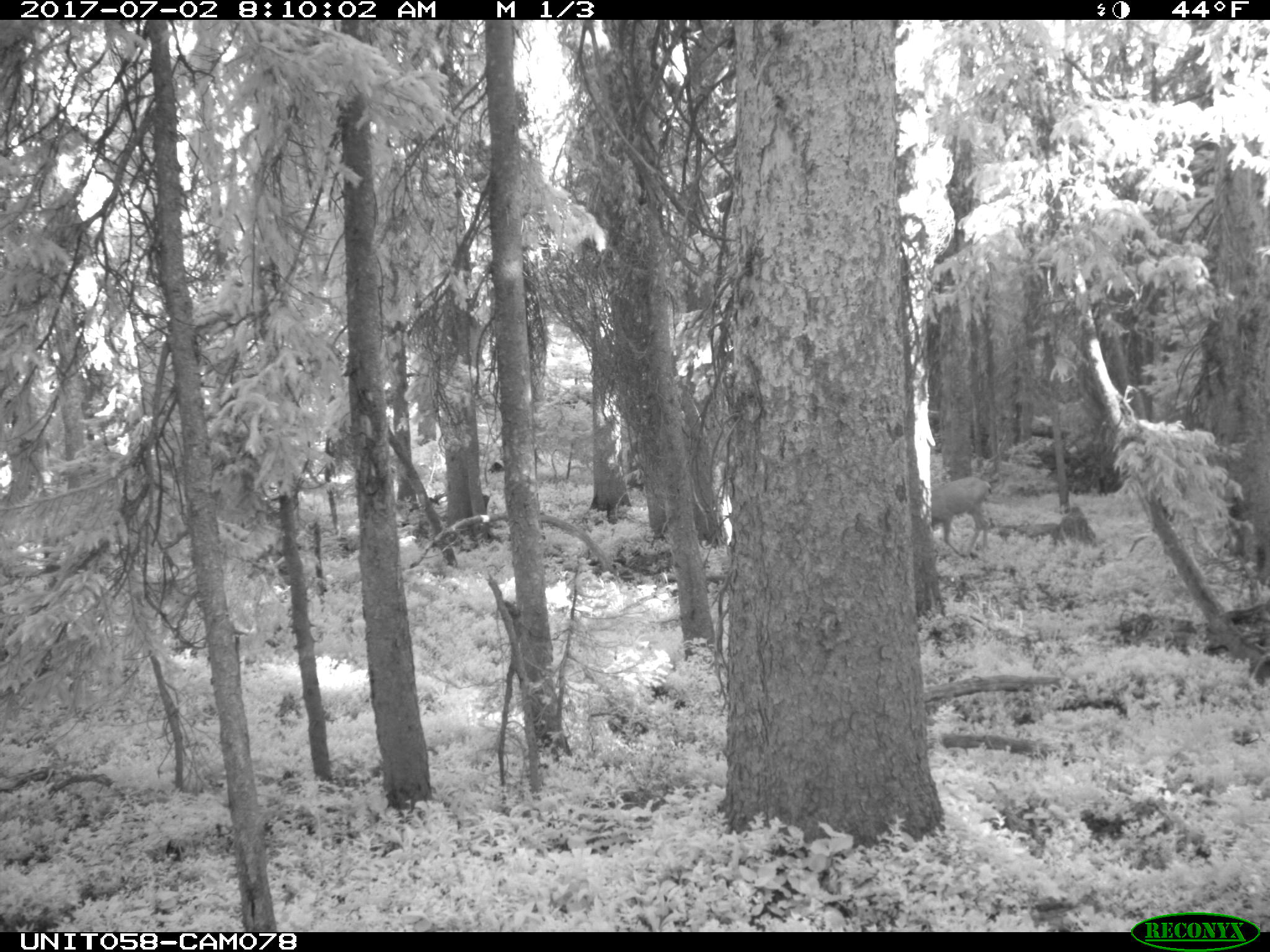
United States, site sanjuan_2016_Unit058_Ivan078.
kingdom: Animalia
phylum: Chordata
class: Mammalia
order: Artiodactyla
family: Cervidae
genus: Odocoileus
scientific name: Odocoileus hemionus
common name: mule deer